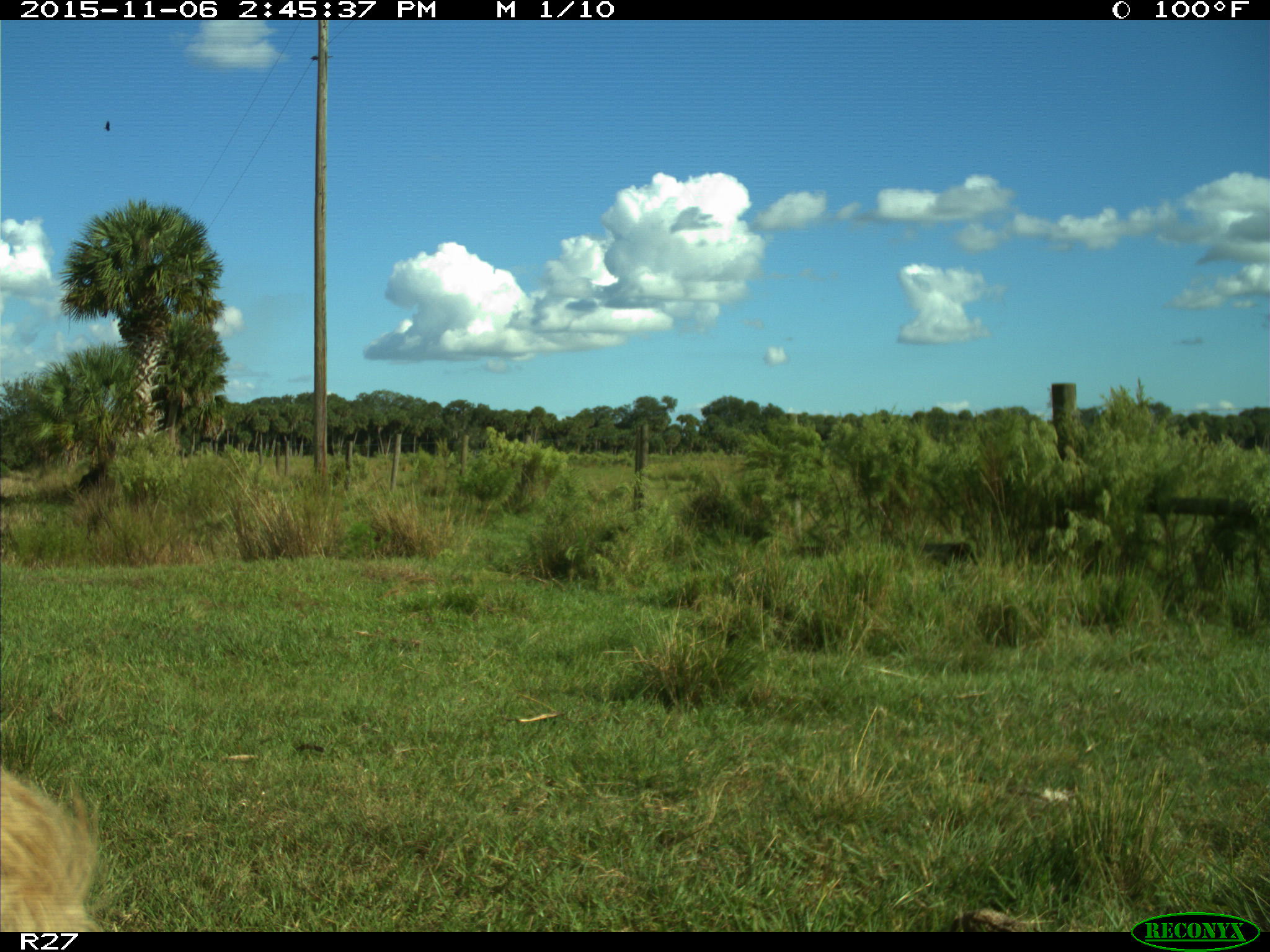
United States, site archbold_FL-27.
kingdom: Animalia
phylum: Chordata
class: Mammalia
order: Artiodactyla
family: Bovidae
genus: Bos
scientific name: Bos taurus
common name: domestic cow